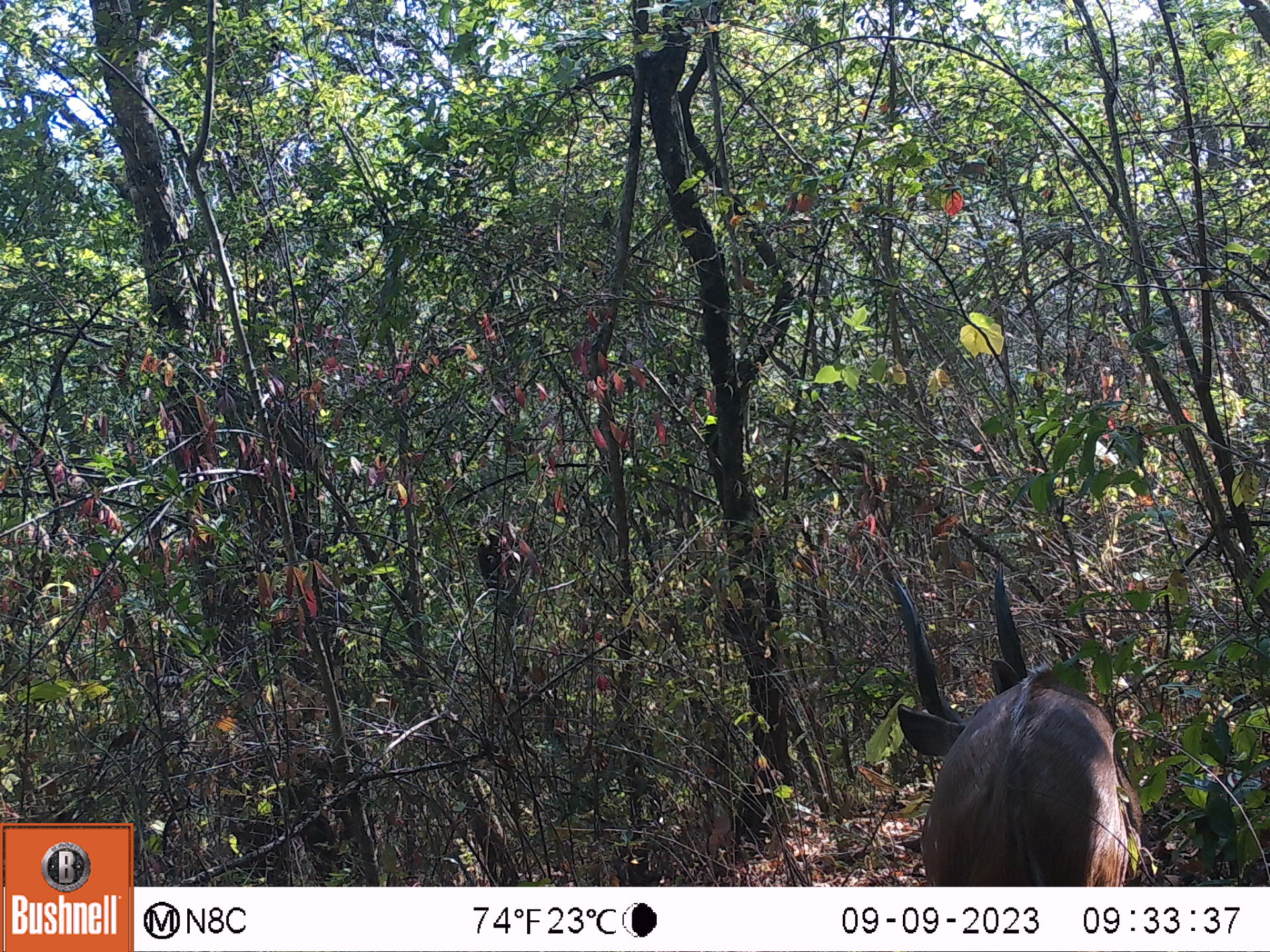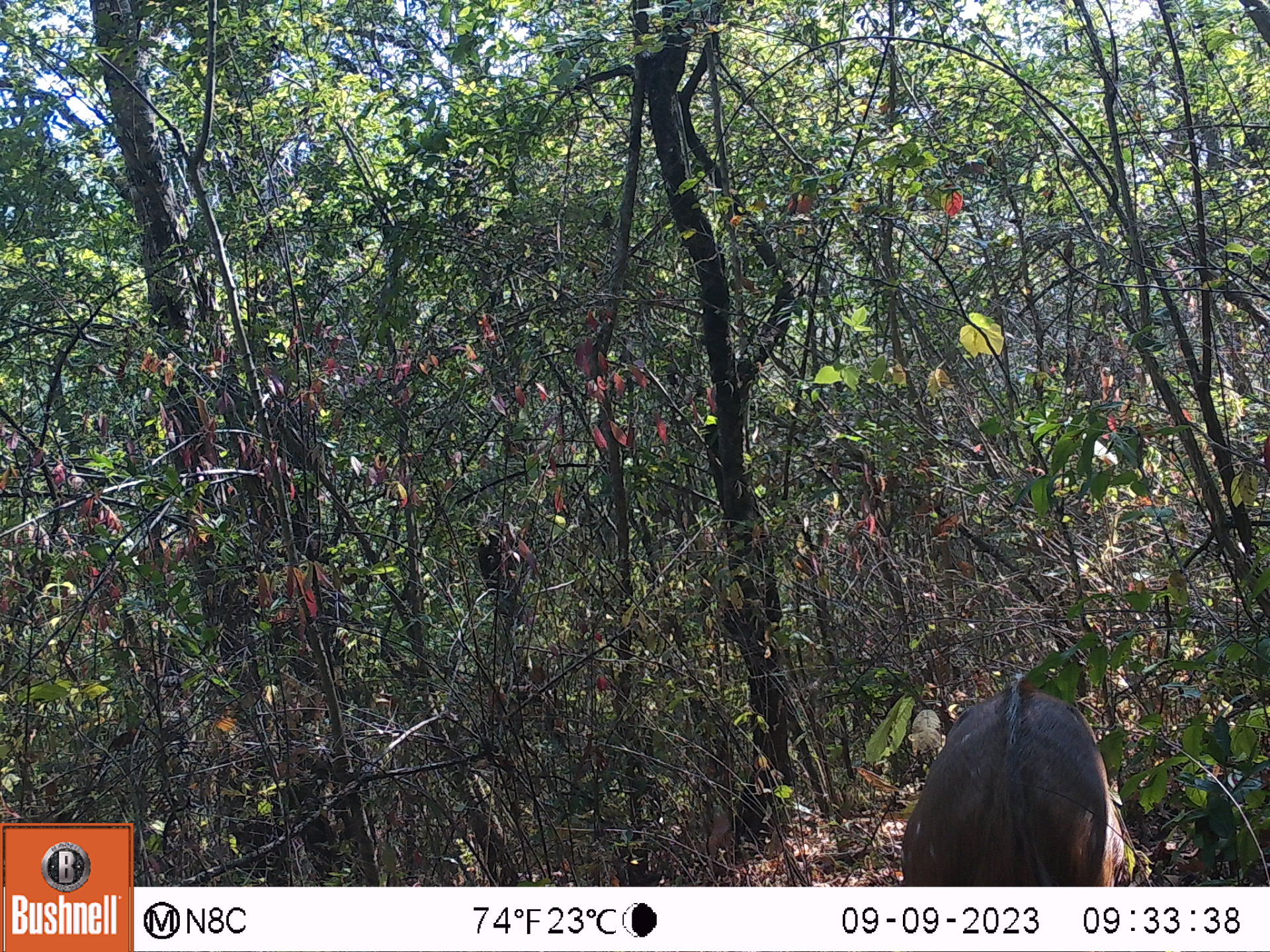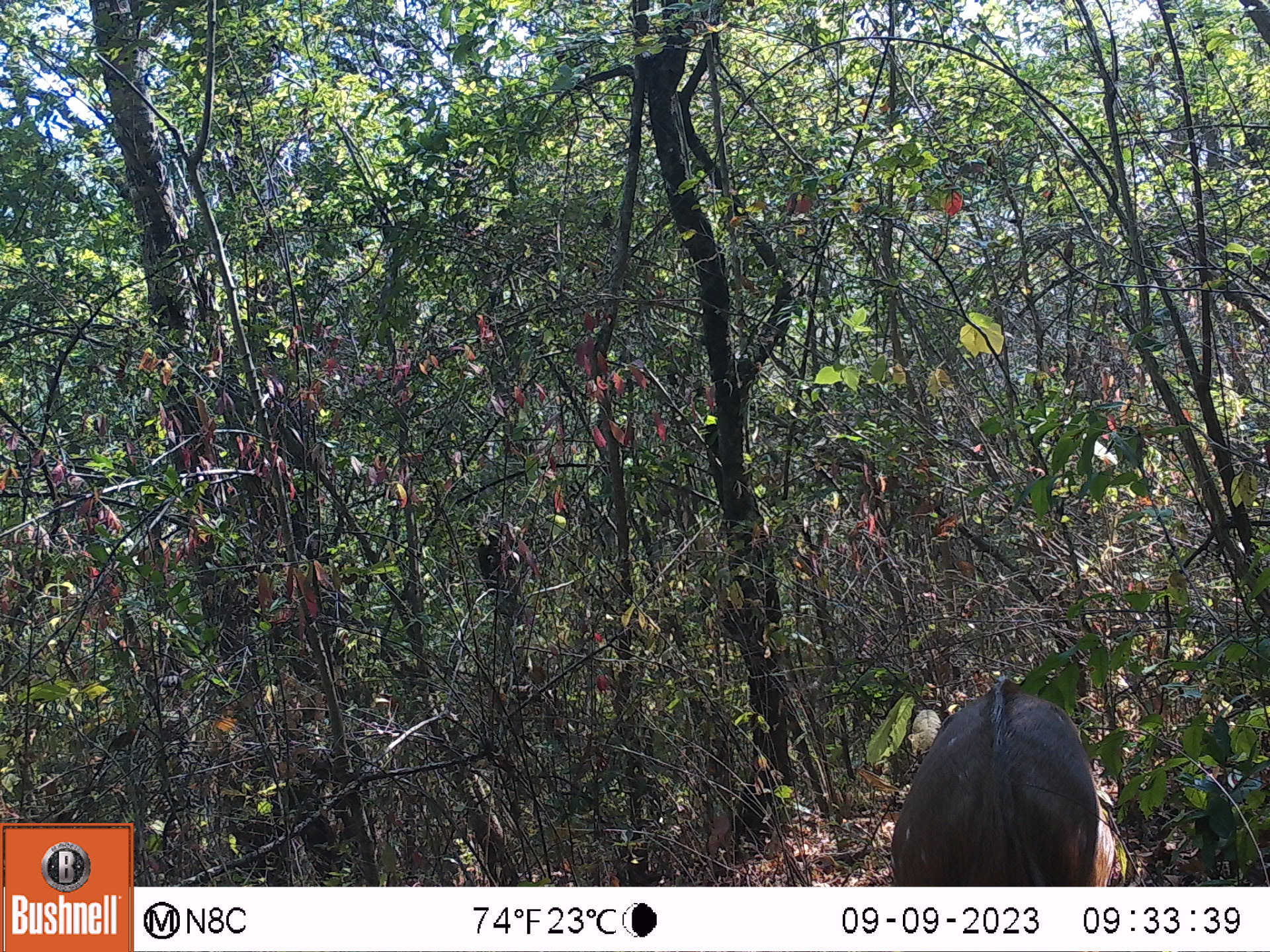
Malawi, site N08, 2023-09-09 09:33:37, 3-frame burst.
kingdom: Animalia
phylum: Chordata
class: Mammalia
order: Artiodactyla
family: Bovidae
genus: Tragelaphus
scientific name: Tragelaphus sylvaticus sylvaticus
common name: cape bushbuck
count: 1